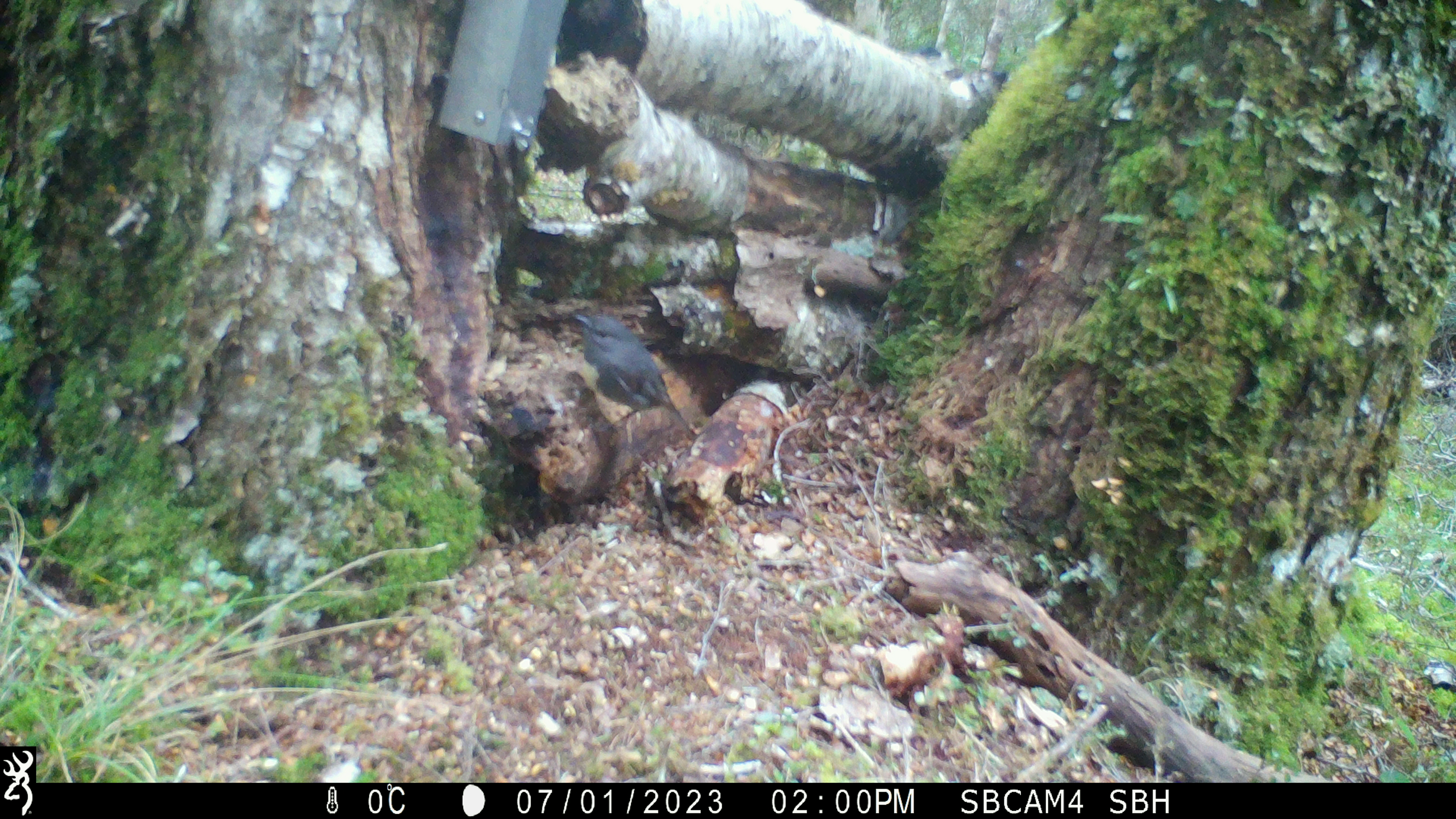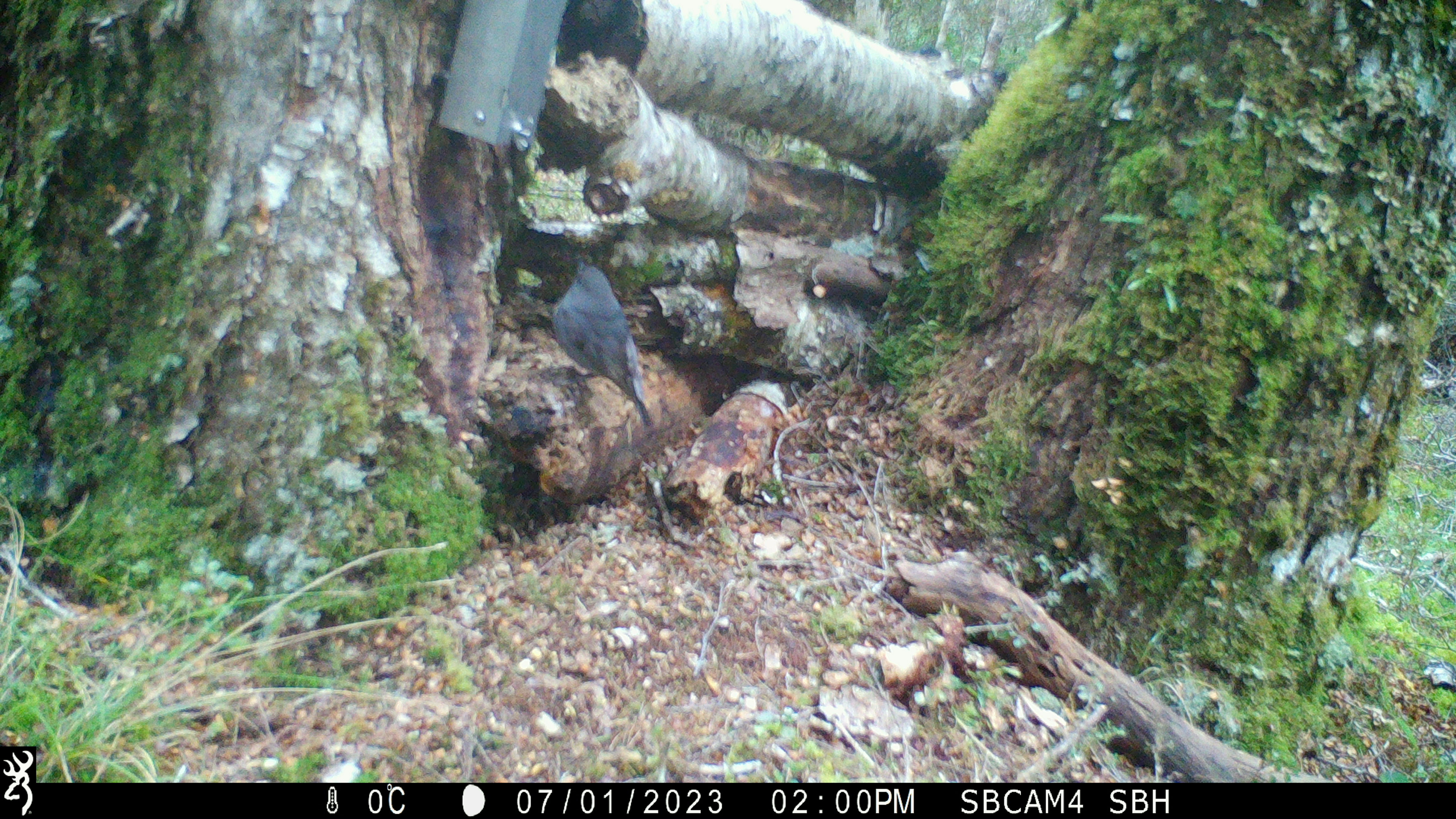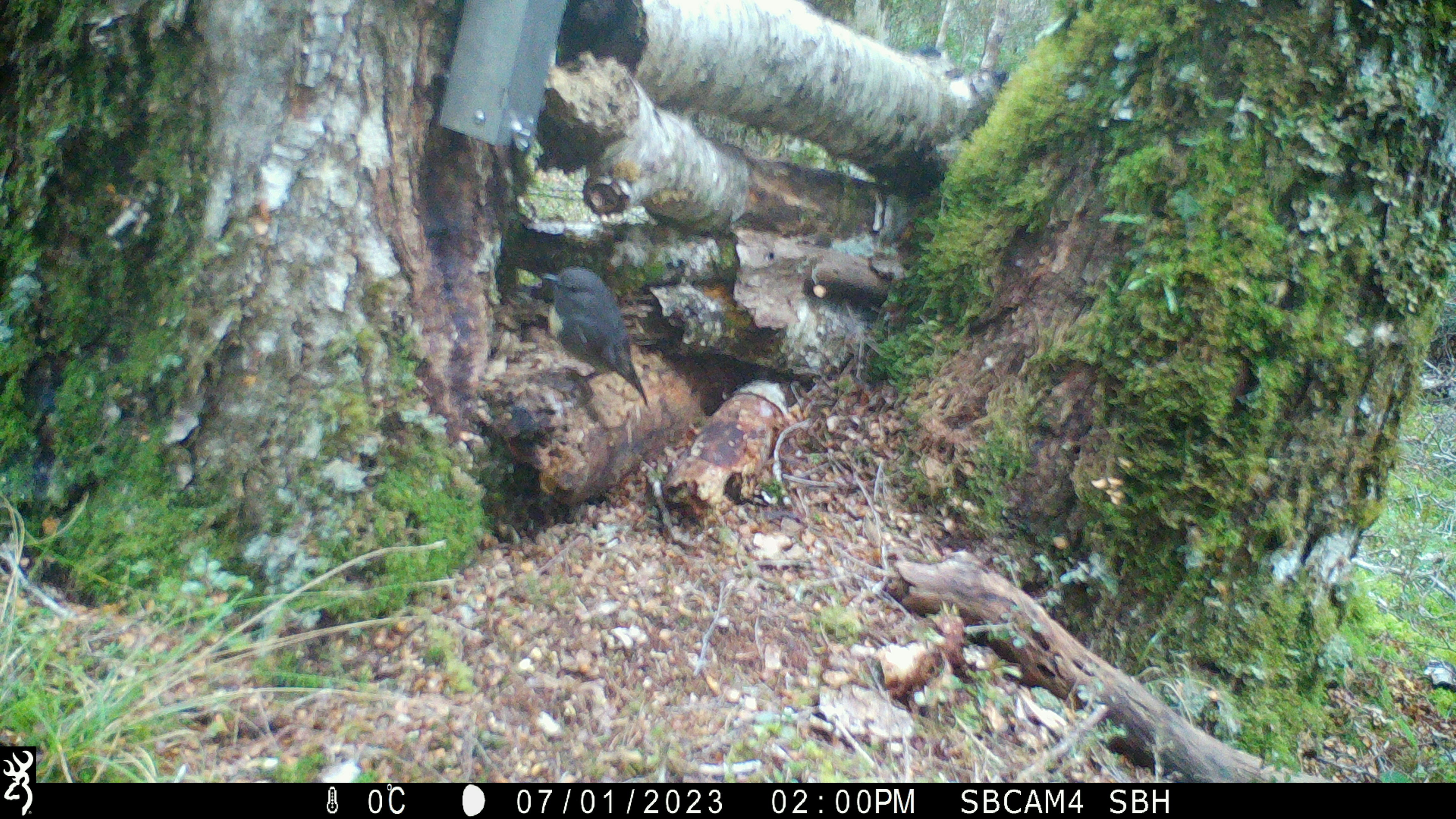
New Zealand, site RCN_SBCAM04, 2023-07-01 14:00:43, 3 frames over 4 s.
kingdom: Animalia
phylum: Chordata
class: Aves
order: Passeriformes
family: Petroicidae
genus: Petroica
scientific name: Petroica australis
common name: new zealand robin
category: robin